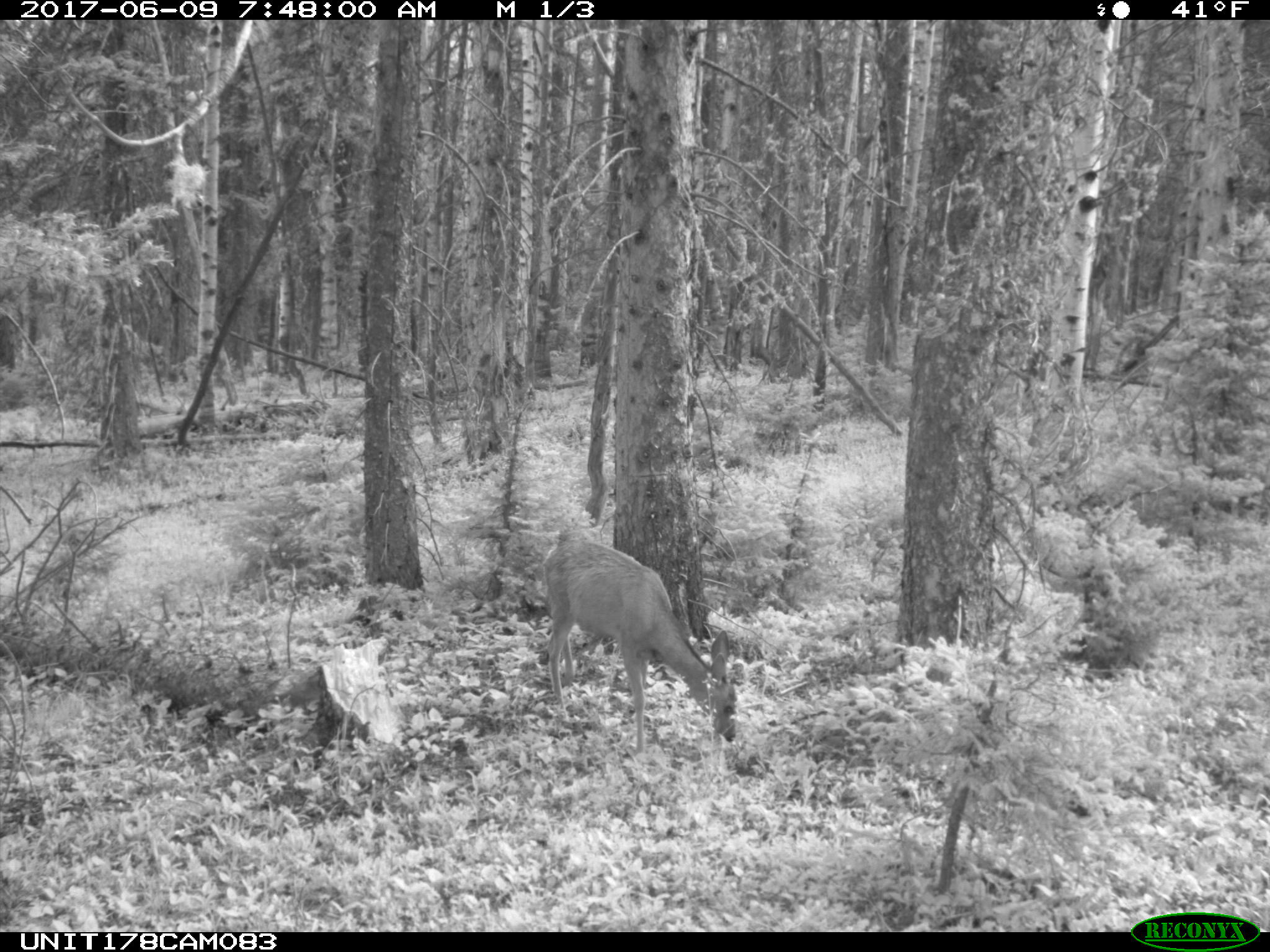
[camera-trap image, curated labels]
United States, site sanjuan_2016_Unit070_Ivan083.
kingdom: Animalia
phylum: Chordata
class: Mammalia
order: Artiodactyla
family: Cervidae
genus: Odocoileus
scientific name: Odocoileus hemionus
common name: mule deer